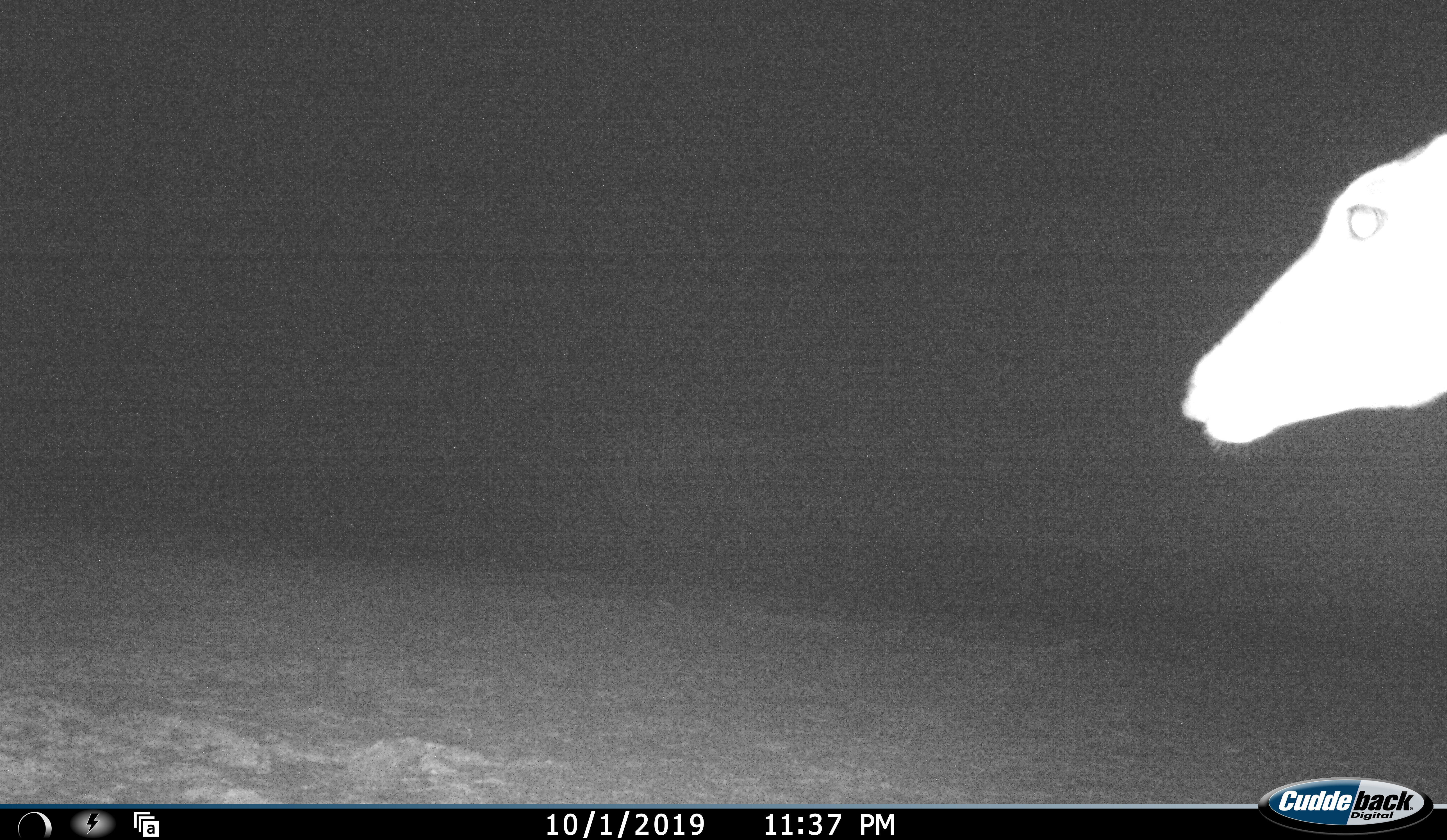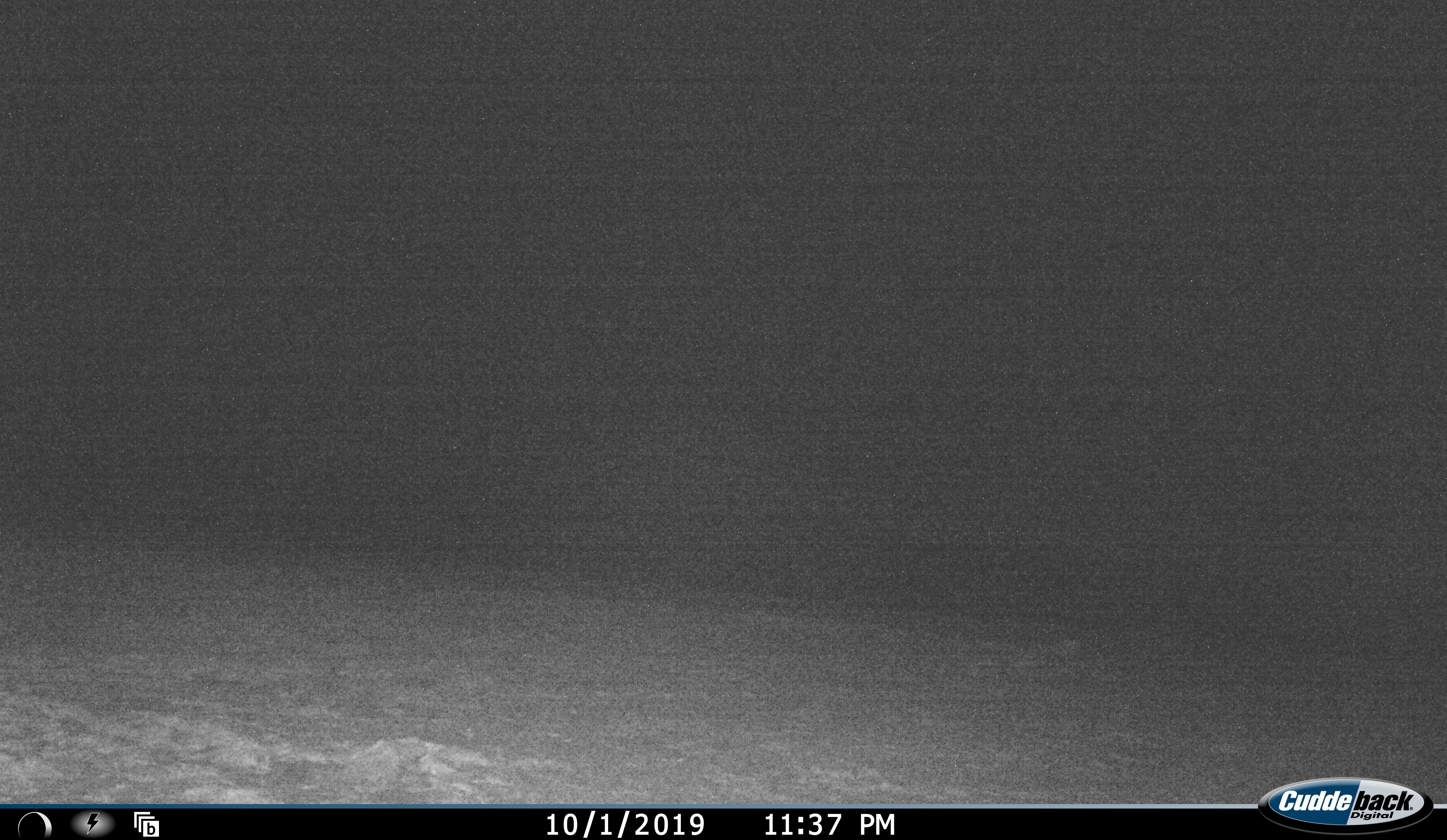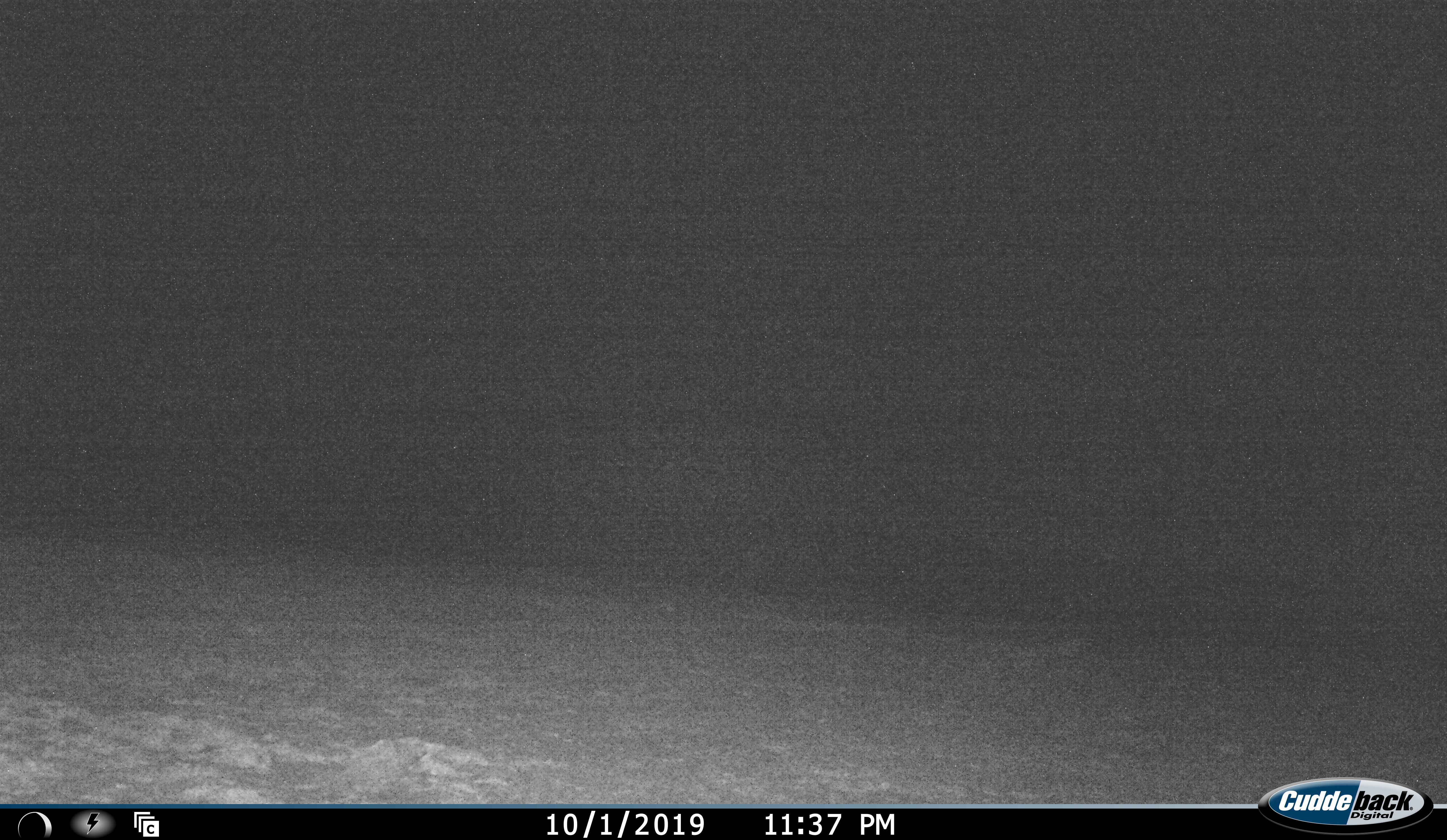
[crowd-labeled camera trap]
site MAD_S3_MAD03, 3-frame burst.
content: unidentified animal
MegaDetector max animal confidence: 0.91